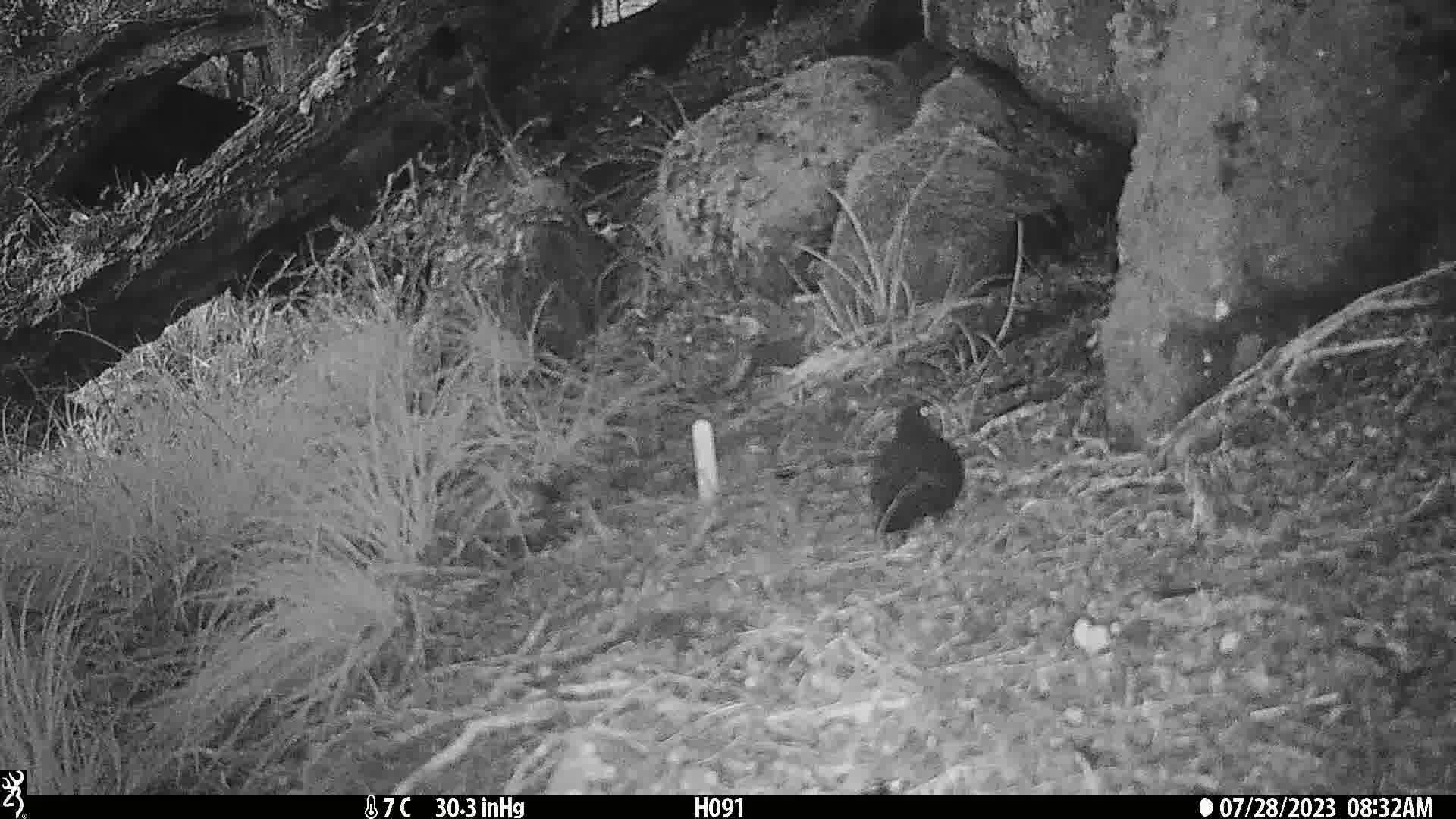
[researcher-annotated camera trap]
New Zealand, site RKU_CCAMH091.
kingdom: Animalia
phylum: Chordata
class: Aves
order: Passeriformes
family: Turdidae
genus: Turdus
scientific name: Turdus merula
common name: eurasian blackbird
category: blackbird